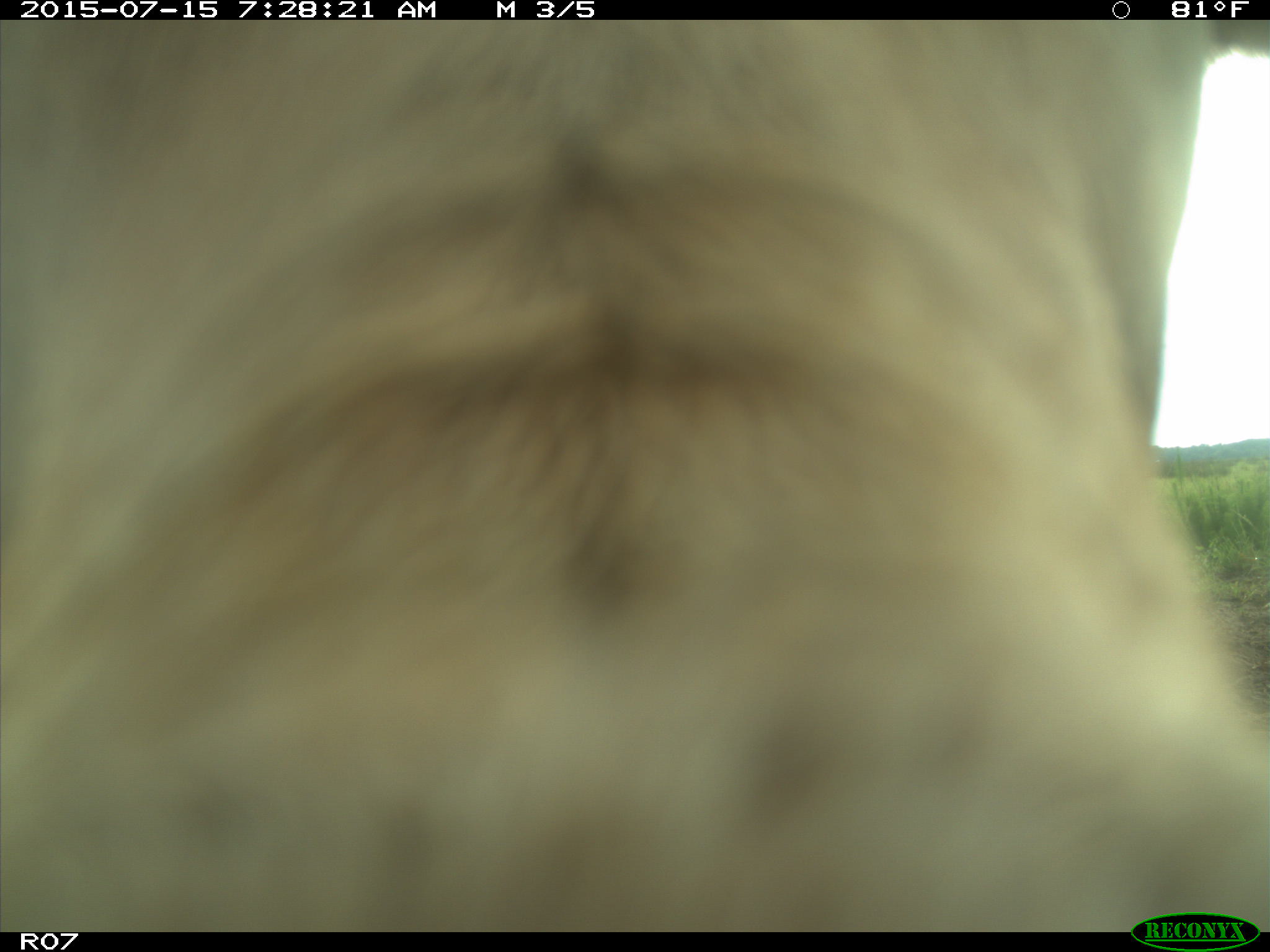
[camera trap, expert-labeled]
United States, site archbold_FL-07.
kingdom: Animalia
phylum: Chordata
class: Mammalia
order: Artiodactyla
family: Bovidae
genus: Bos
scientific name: Bos taurus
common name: domestic cow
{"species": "Bos taurus (domestic cow)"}